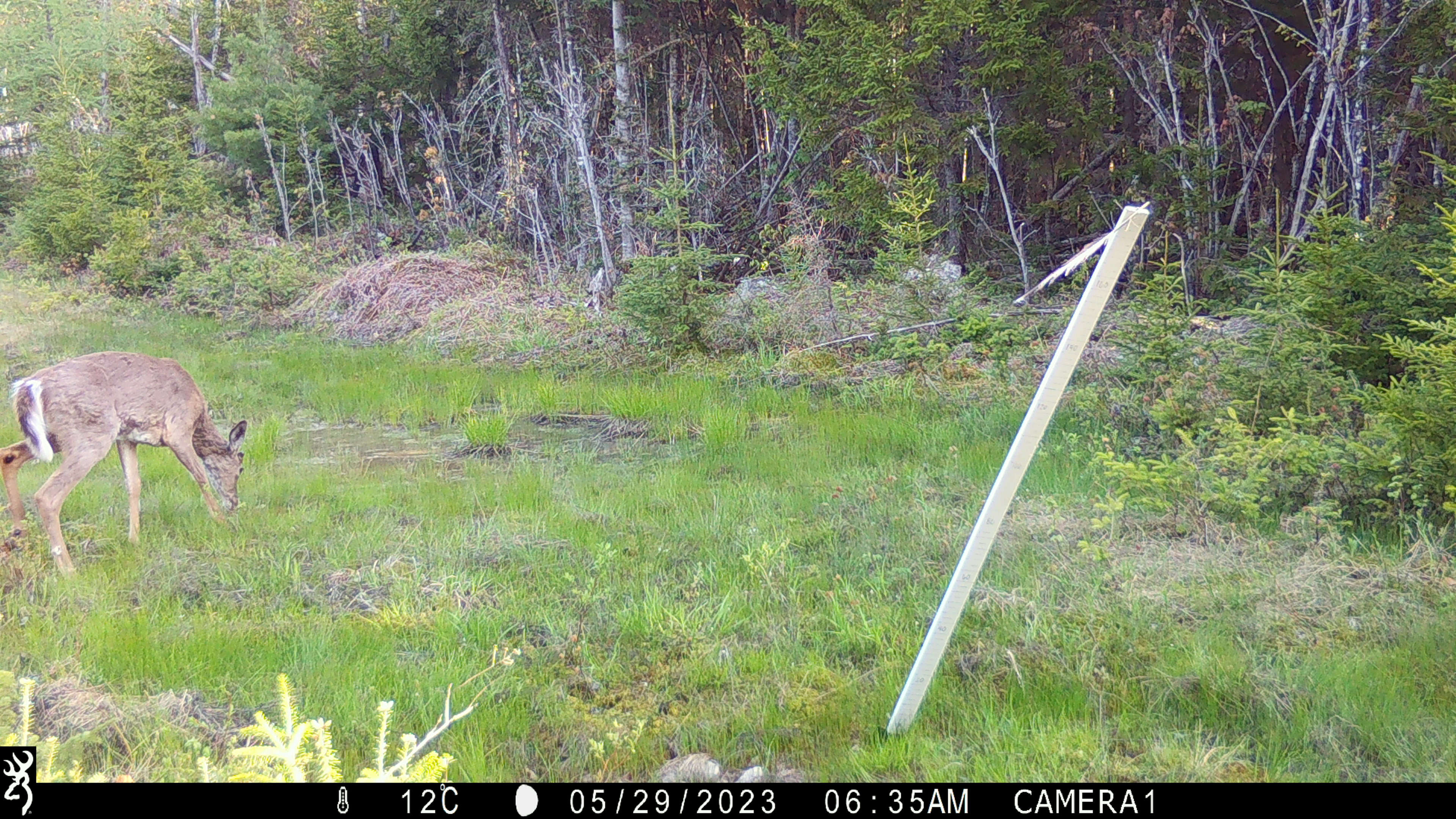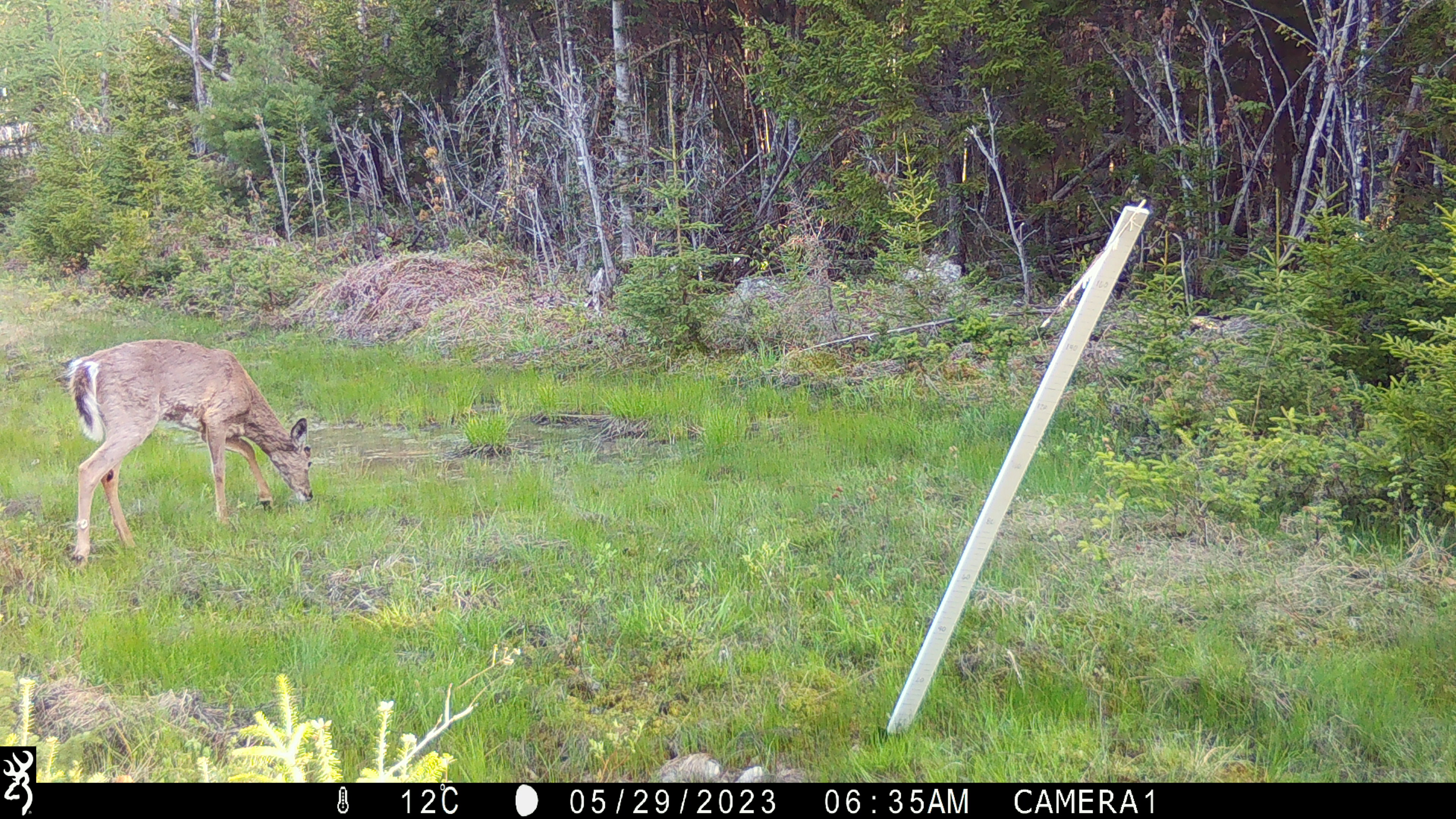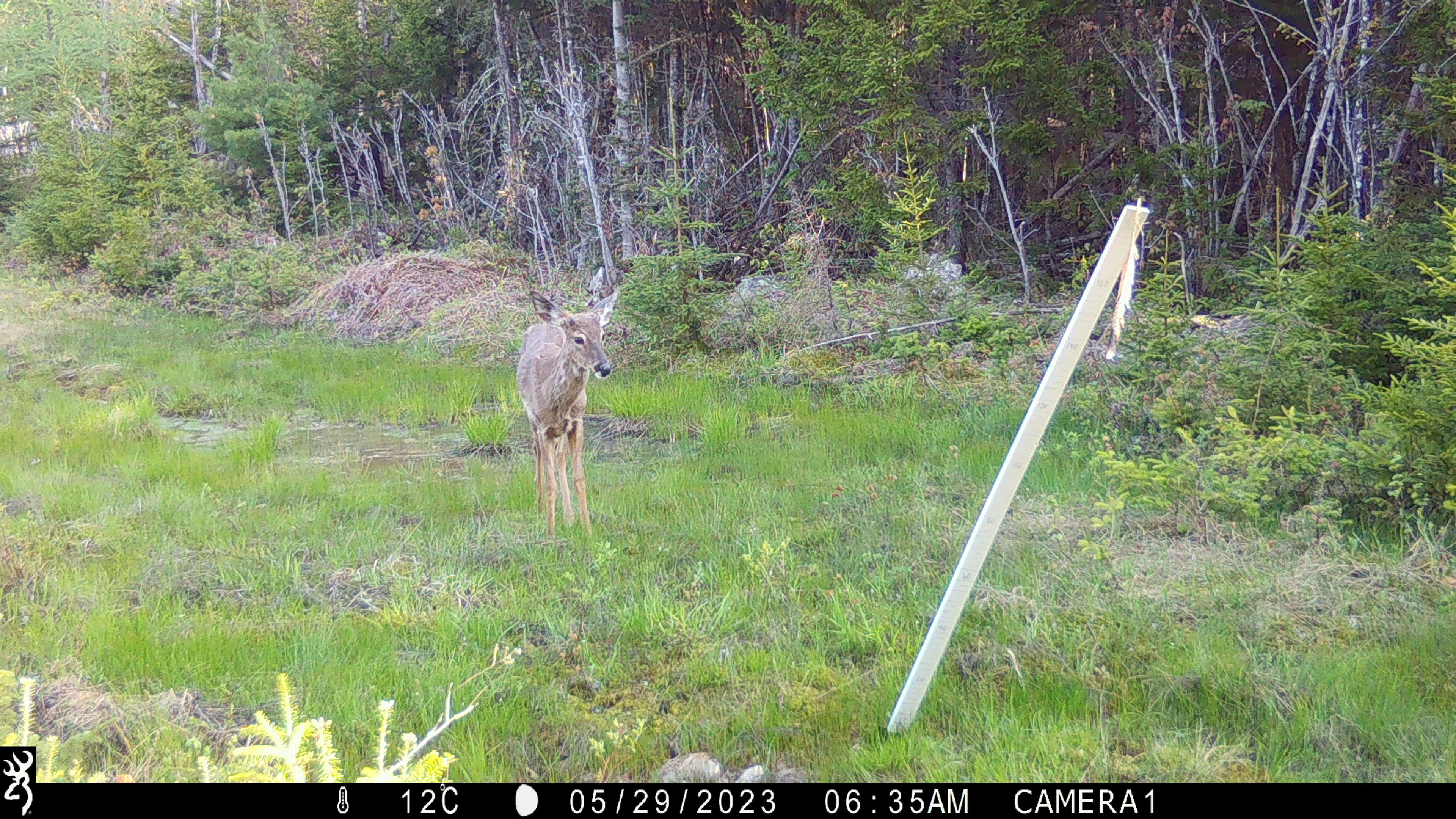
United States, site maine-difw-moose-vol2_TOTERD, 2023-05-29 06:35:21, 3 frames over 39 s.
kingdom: Animalia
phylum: Chordata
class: Mammalia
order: Artiodactyla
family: Cervidae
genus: Odocoileus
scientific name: Odocoileus virginianus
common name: white-tailed deer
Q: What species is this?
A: White-tailed deer (Odocoileus virginianus).